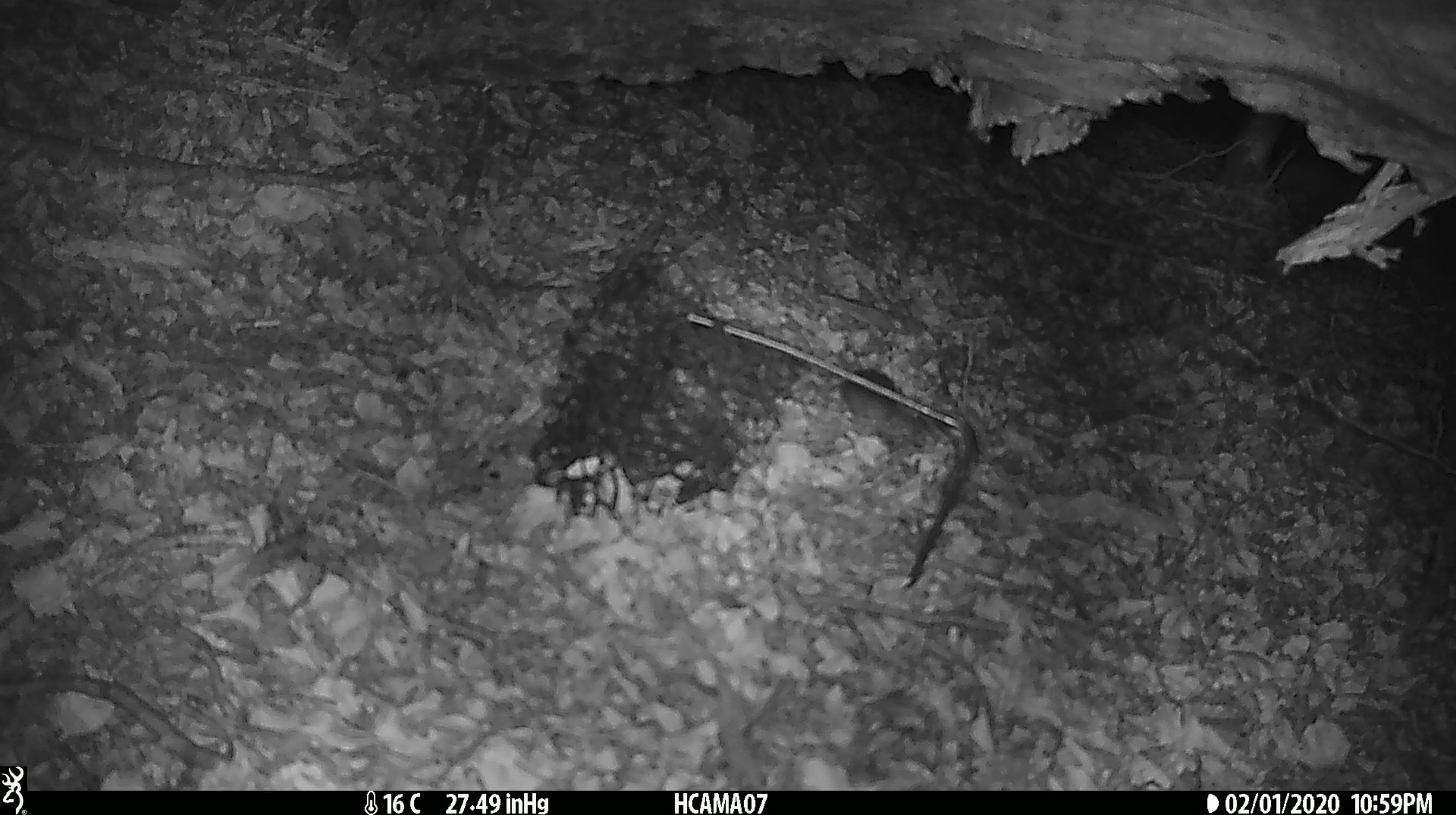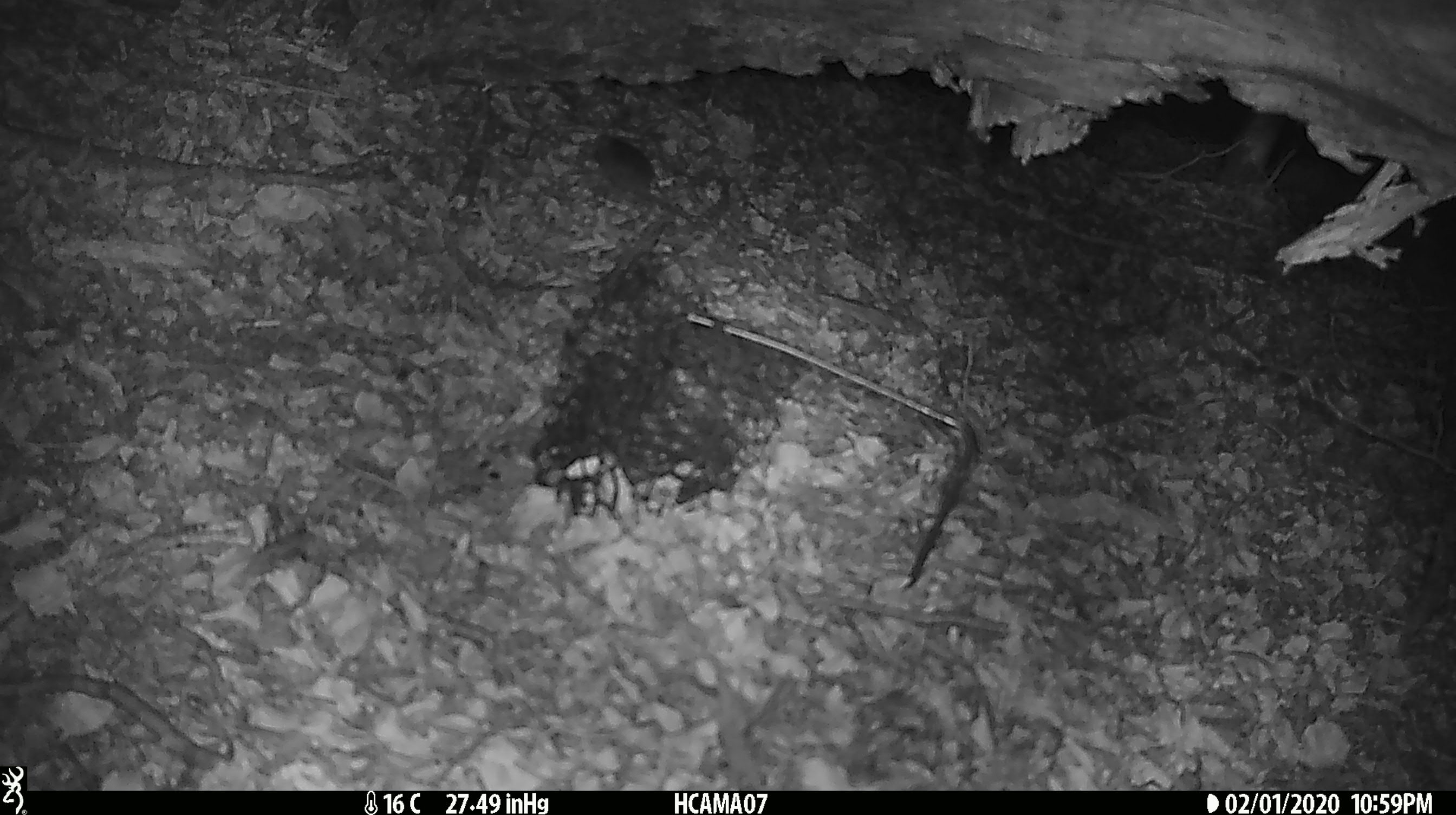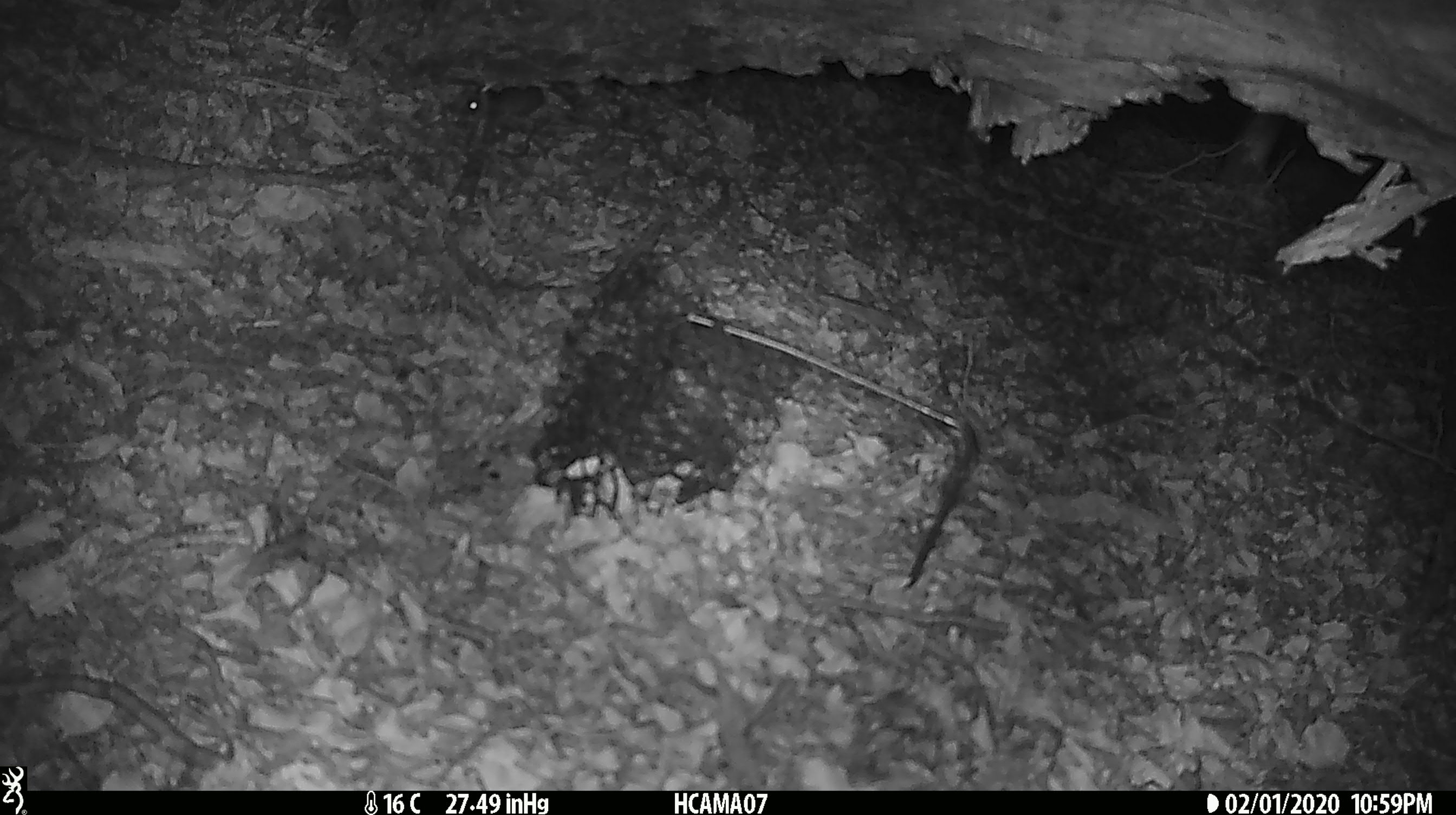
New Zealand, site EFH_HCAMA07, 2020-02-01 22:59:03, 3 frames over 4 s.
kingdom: Animalia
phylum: Chordata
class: Mammalia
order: Rodentia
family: Muridae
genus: Mus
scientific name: Mus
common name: mouse